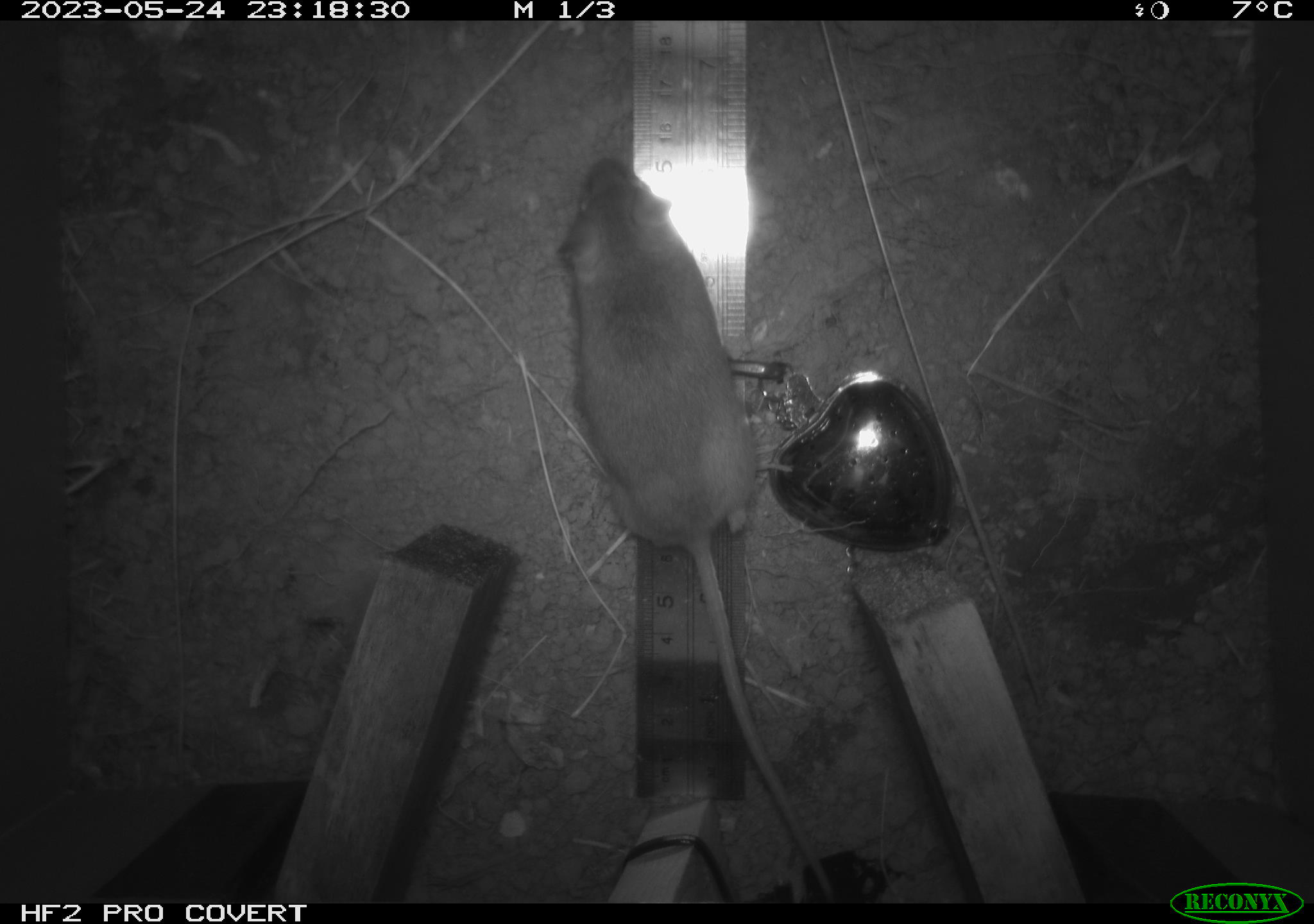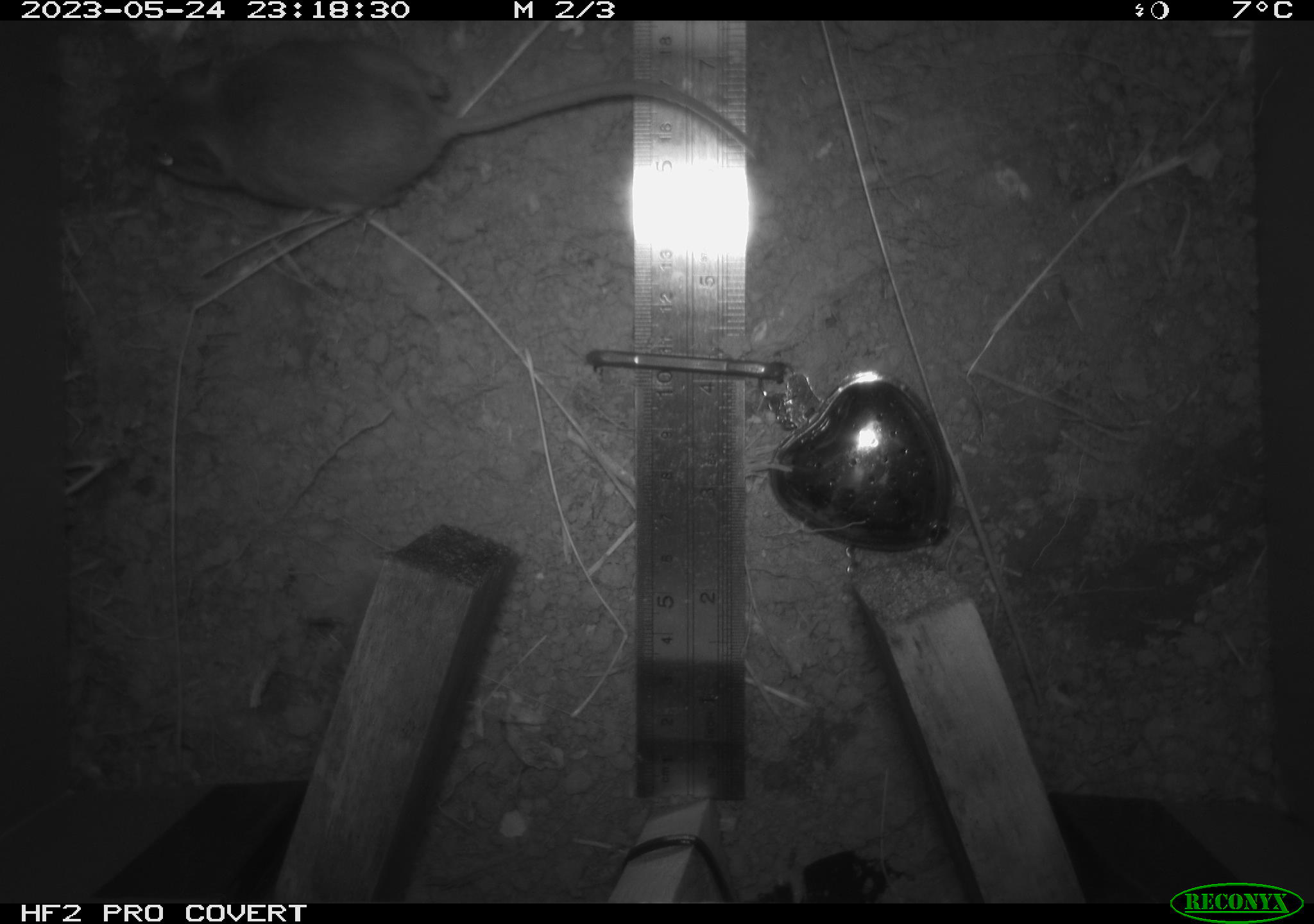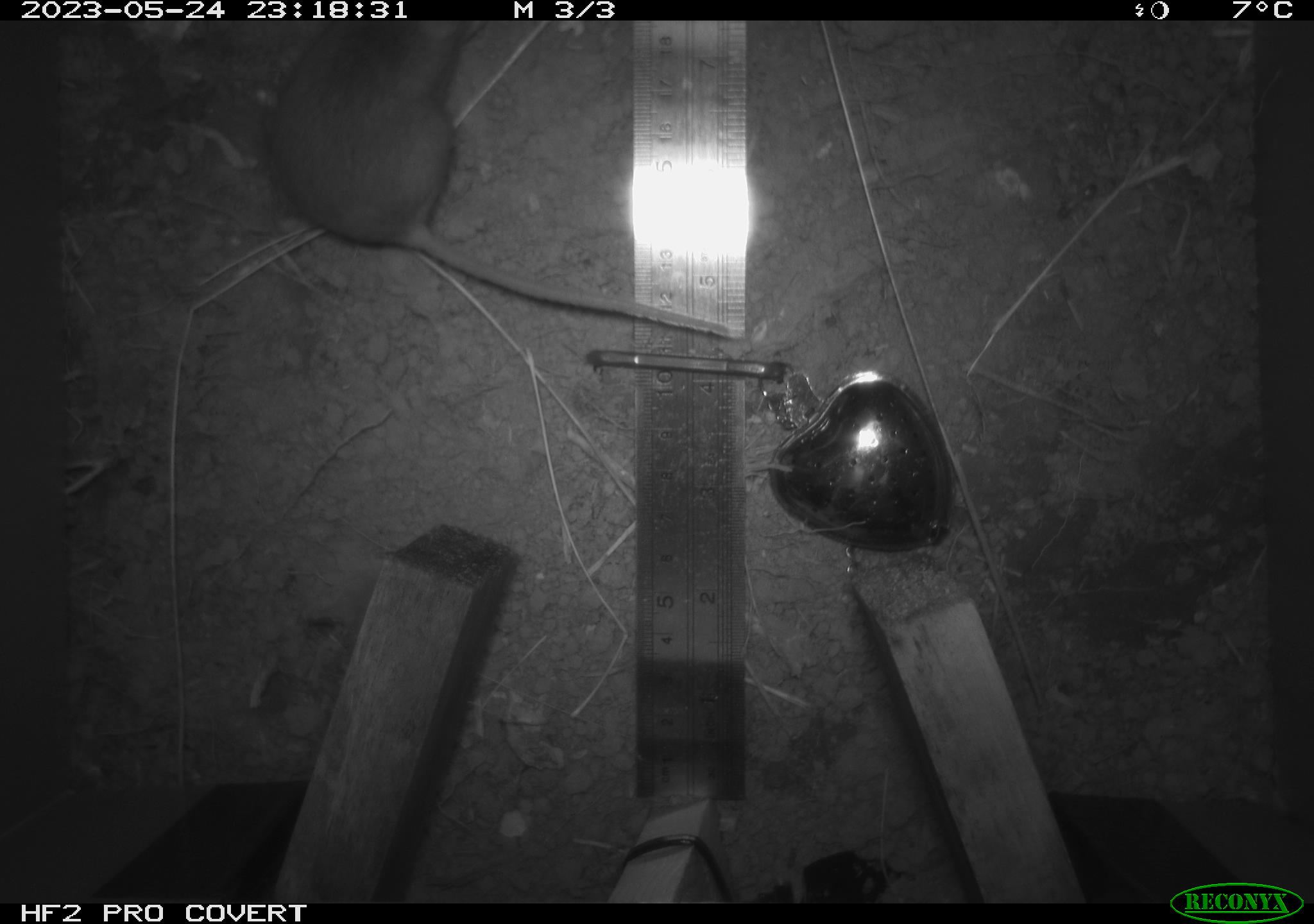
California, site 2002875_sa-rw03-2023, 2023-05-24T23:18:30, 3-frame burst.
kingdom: Animalia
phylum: Chordata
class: Mammalia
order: Rodentia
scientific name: Rodentia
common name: mouse species